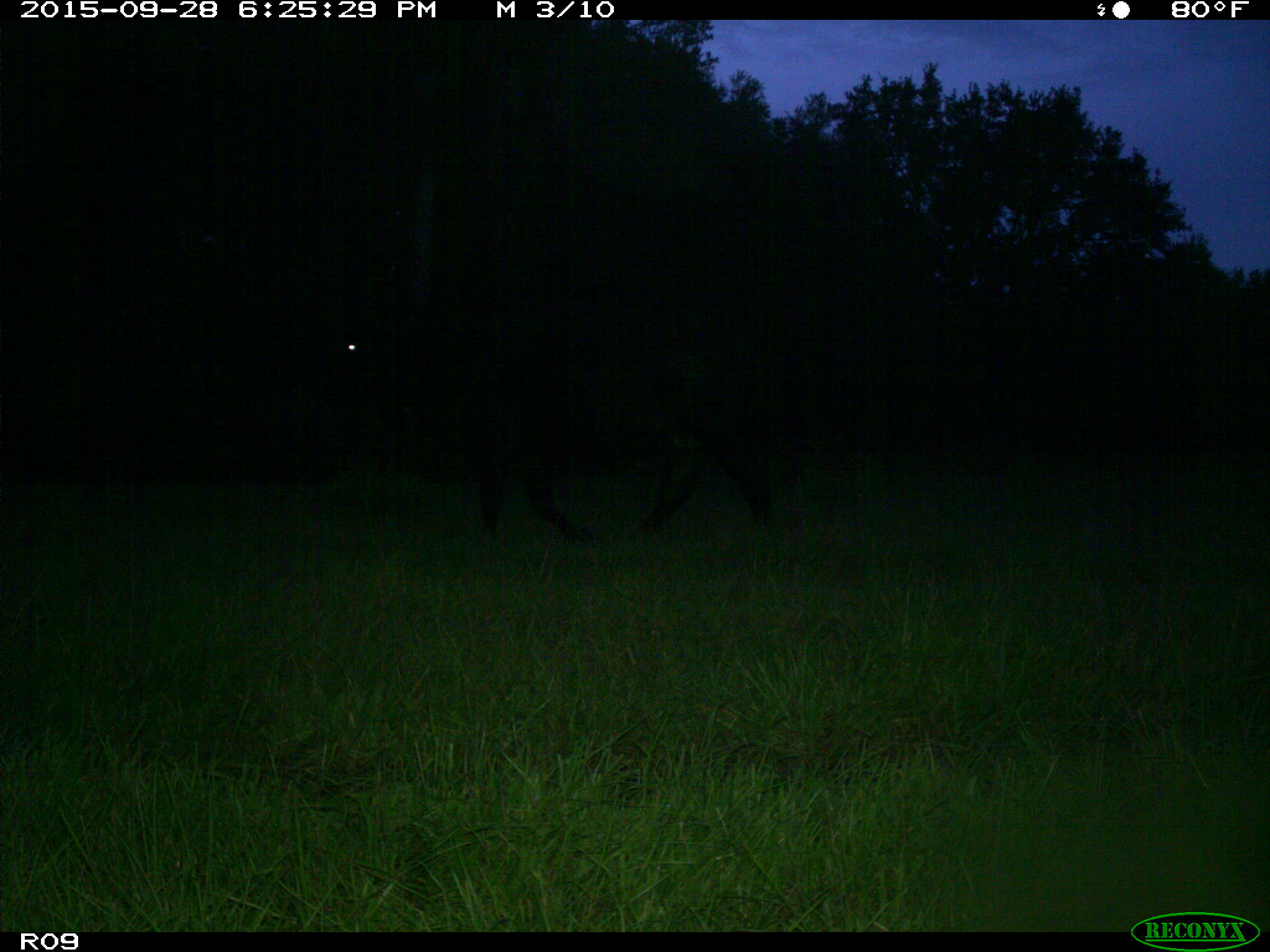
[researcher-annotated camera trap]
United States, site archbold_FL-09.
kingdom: Animalia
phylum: Chordata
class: Mammalia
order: Artiodactyla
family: Bovidae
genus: Bos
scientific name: Bos taurus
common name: domestic cow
Bos taurus (domestic cow).